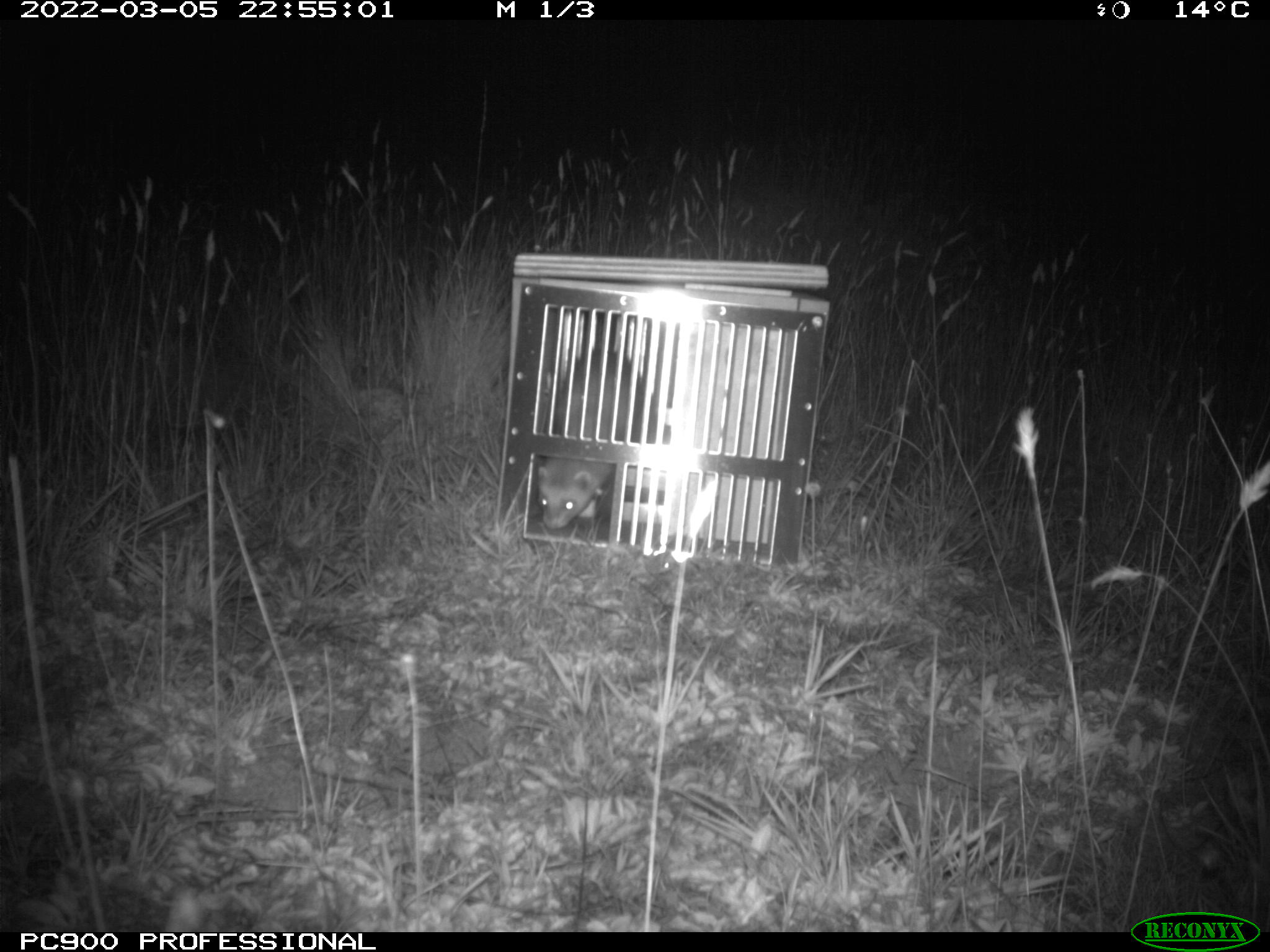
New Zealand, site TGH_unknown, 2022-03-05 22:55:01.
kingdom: Animalia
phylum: Chordata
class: Mammalia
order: Carnivora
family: Mustelidae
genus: Mustela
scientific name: Mustela furo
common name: ferret